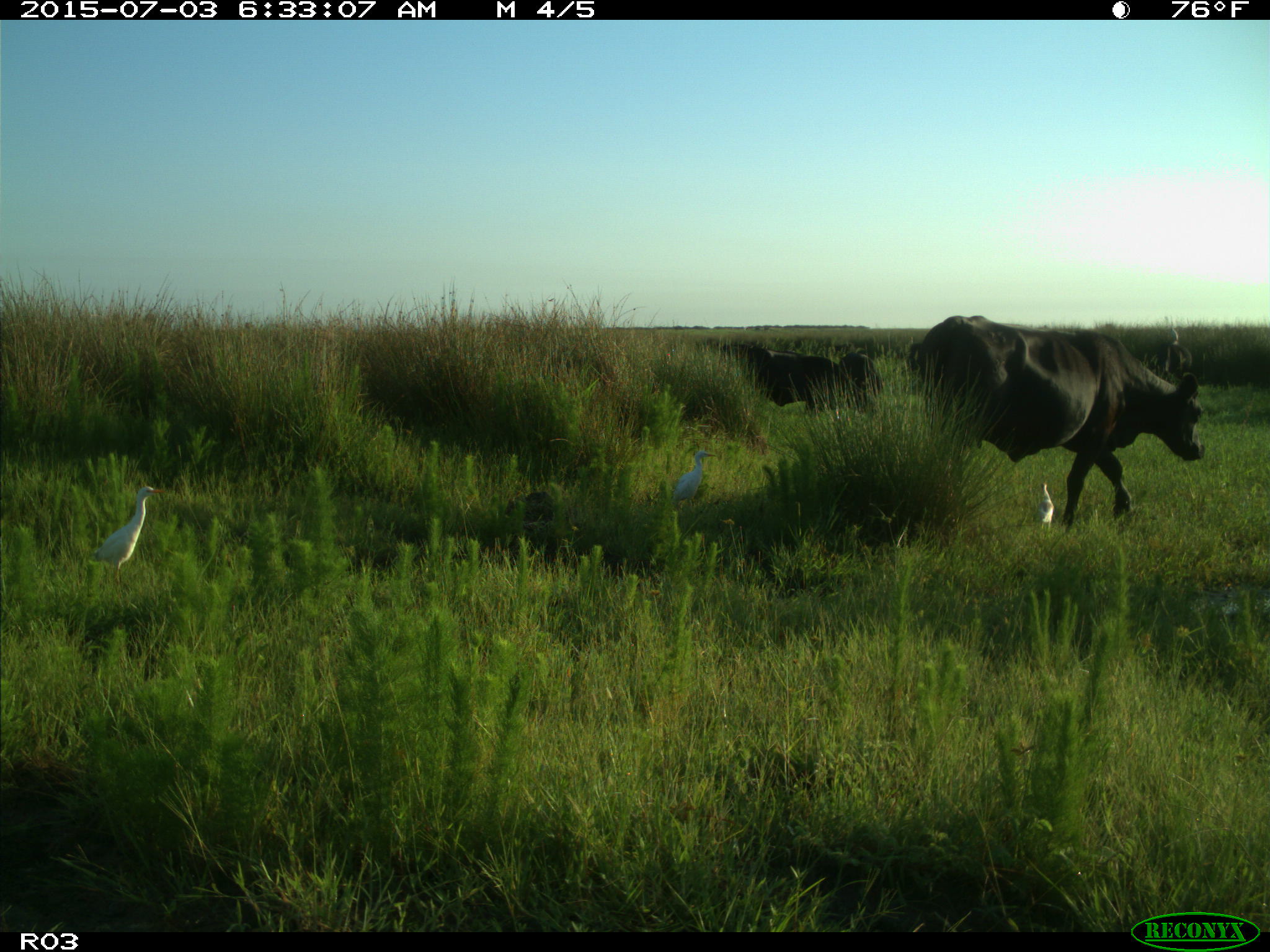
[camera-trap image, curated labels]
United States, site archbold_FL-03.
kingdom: Animalia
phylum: Chordata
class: Mammalia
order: Artiodactyla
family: Bovidae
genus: Bos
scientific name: Bos taurus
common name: domestic cow